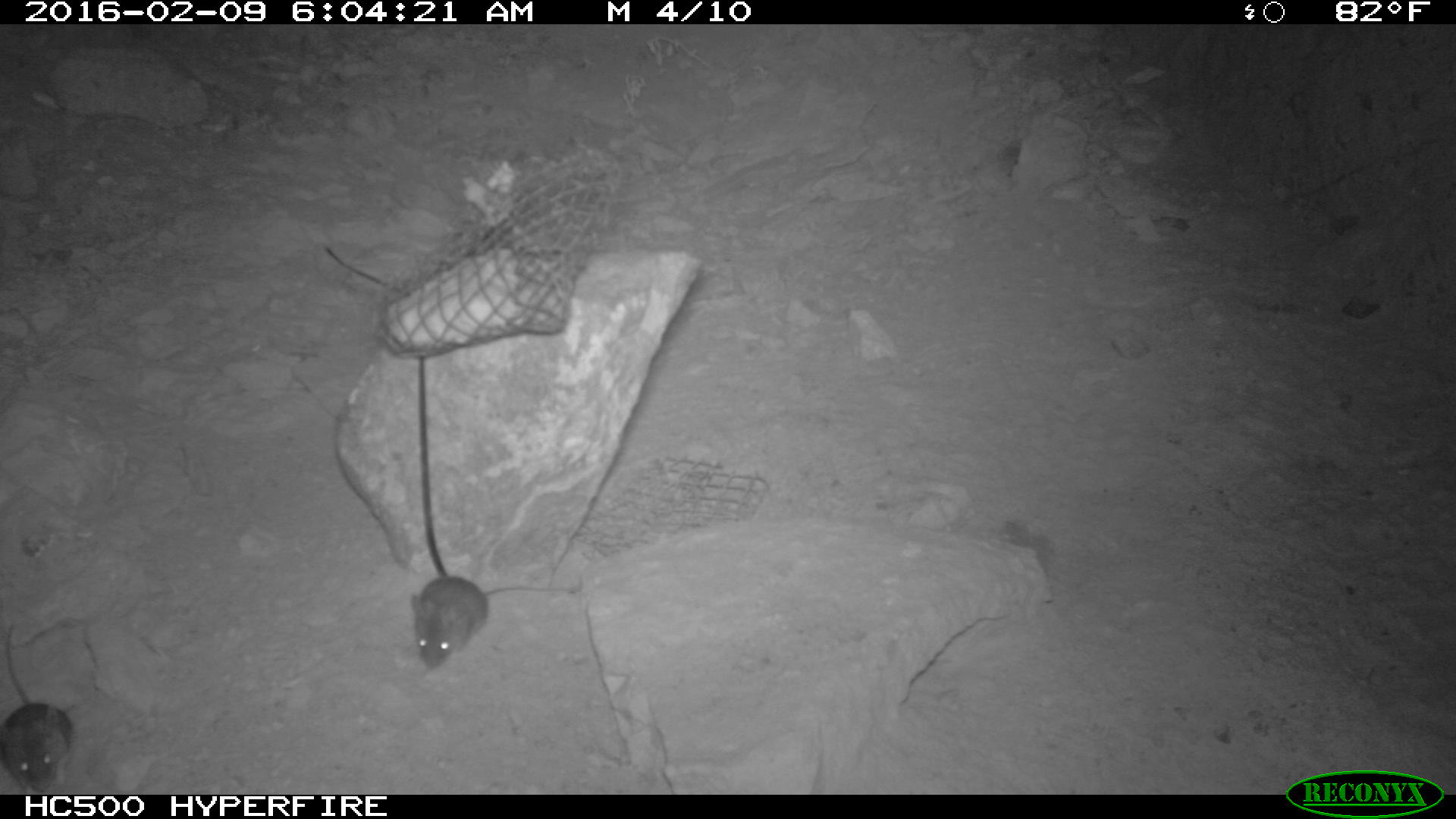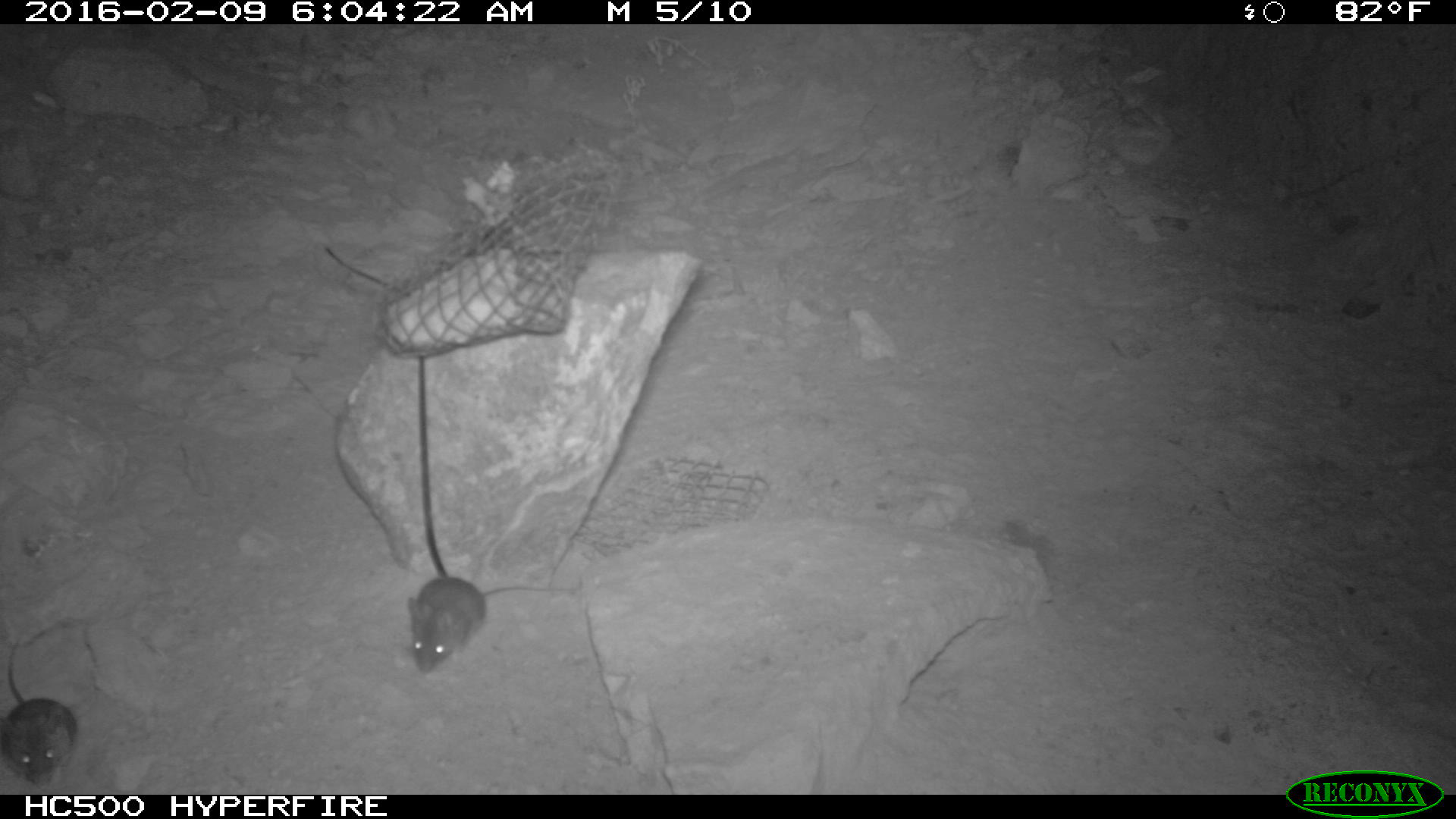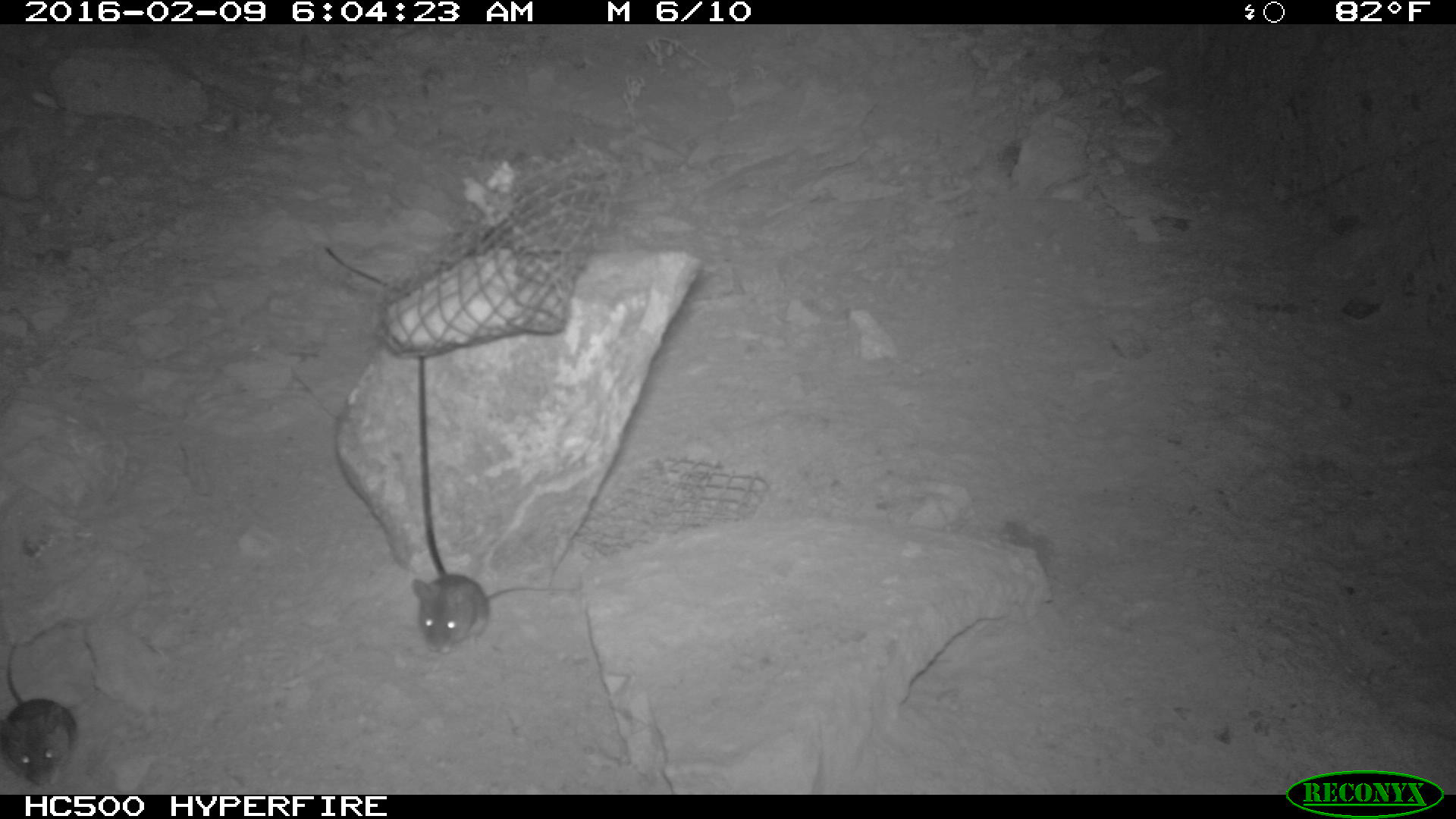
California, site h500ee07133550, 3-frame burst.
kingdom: Animalia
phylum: Chordata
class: Mammalia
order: Rodentia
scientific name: Rodentia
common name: rodent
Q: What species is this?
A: Rodent (Rodentia).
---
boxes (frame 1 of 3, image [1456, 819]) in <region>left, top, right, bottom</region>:
rodent: <region>411, 574, 588, 670</region>; <region>0, 610, 71, 794</region>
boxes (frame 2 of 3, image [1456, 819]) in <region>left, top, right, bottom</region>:
rodent: <region>406, 577, 575, 673</region>; <region>0, 639, 77, 789</region>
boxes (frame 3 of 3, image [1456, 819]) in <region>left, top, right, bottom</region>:
rodent: <region>407, 571, 581, 653</region>; <region>0, 635, 79, 789</region>